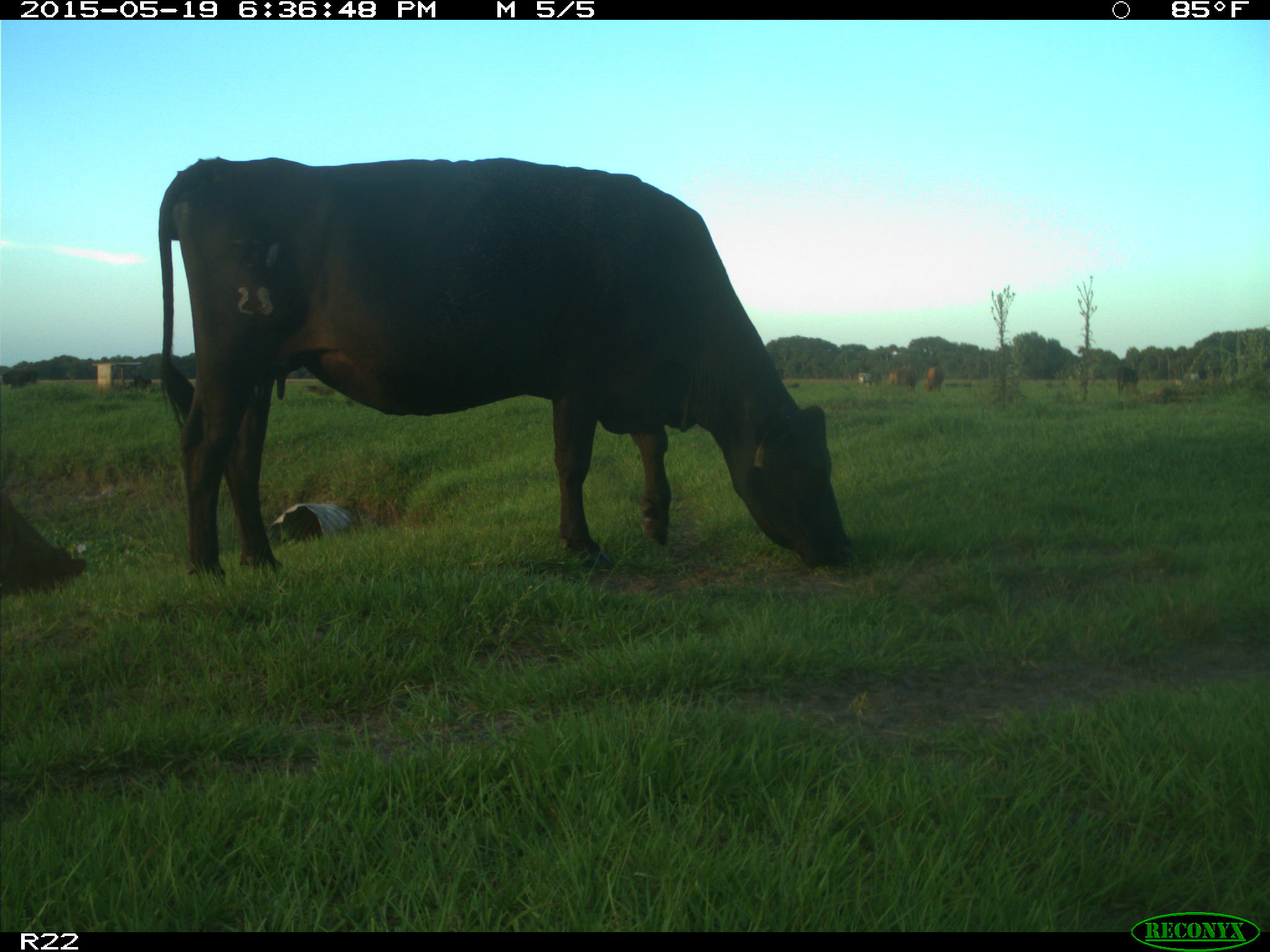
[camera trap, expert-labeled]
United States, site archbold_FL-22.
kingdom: Animalia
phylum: Chordata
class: Mammalia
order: Artiodactyla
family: Bovidae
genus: Bos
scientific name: Bos taurus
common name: domestic cow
Bos taurus (domestic cow).